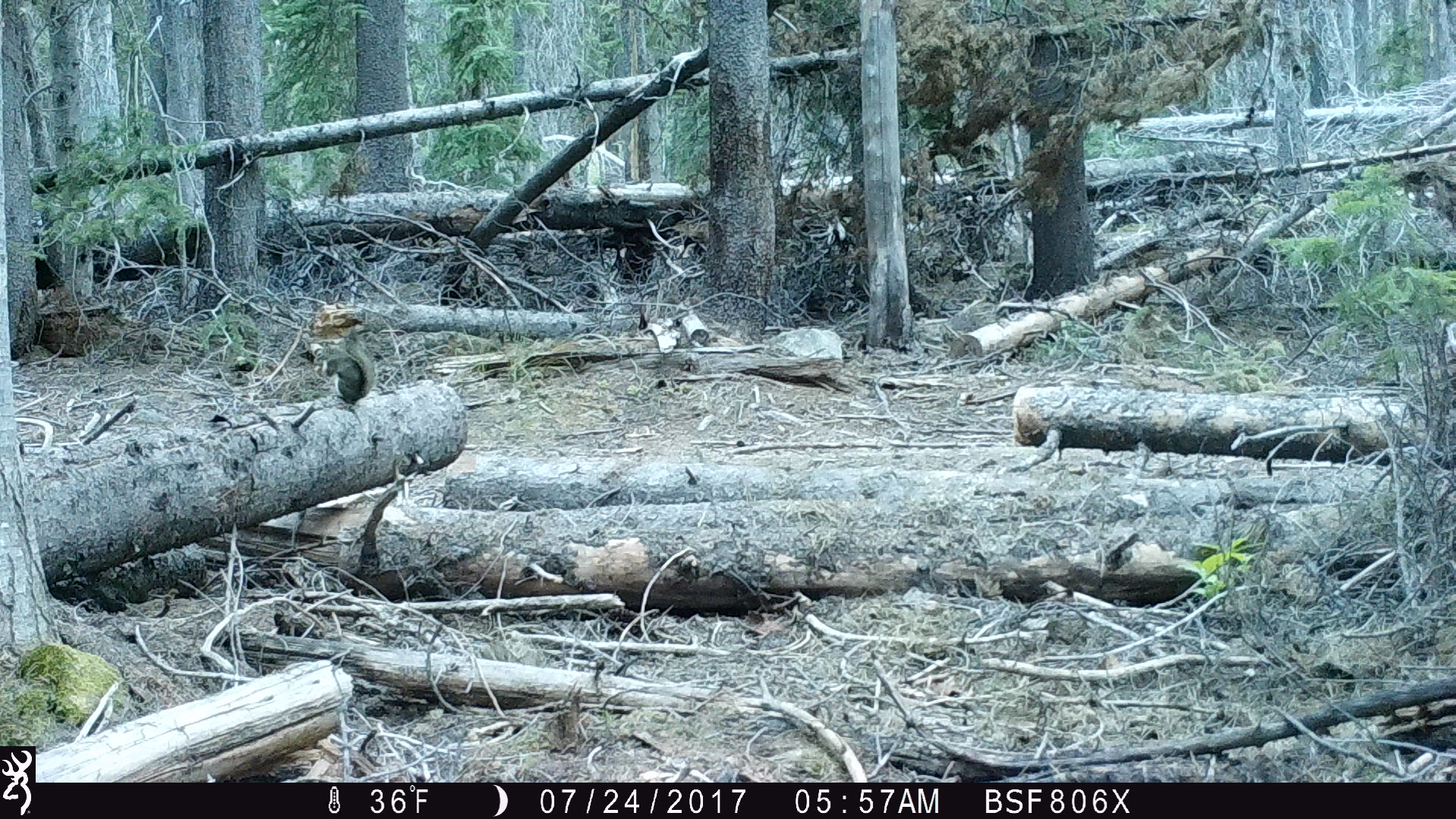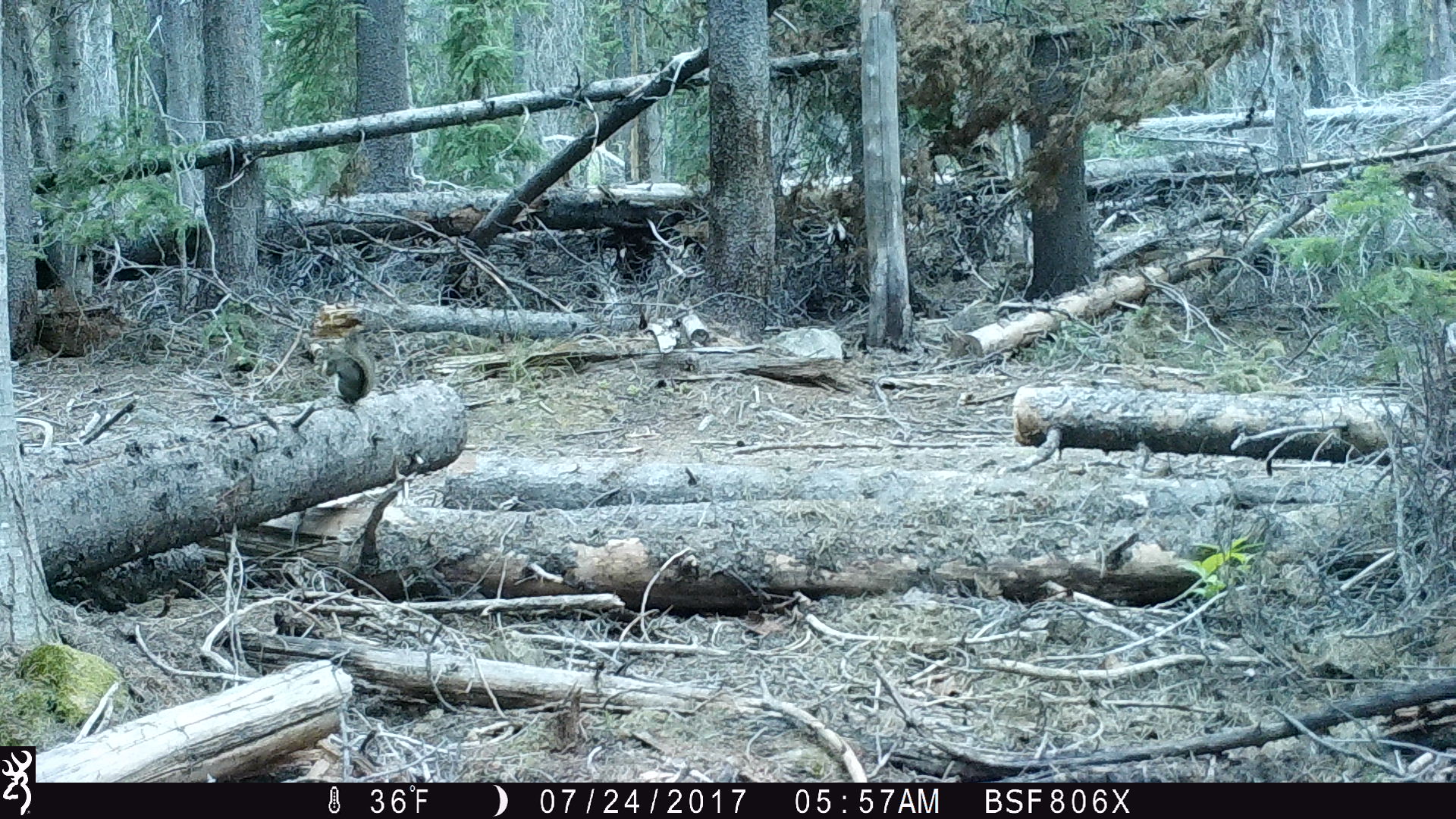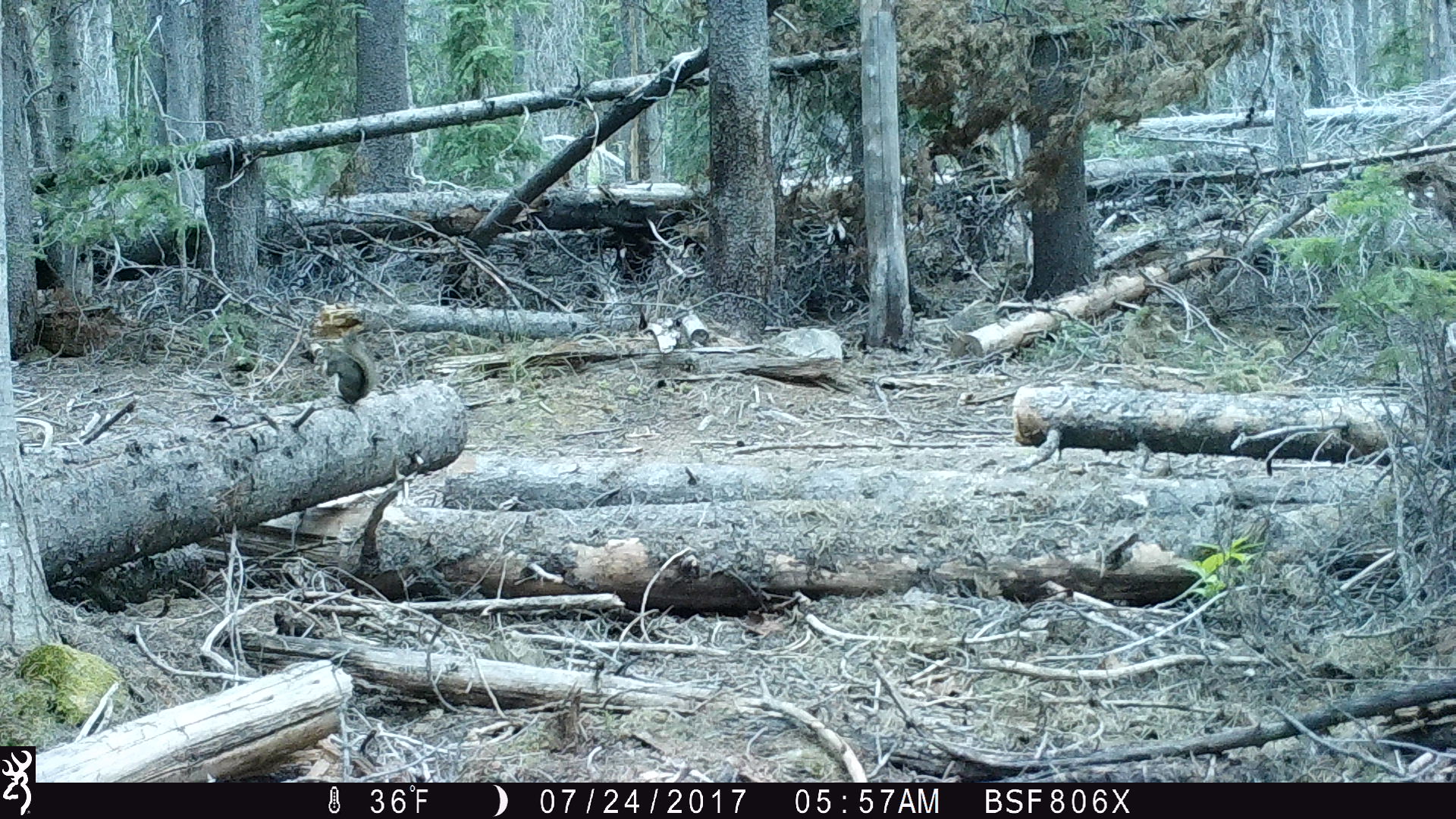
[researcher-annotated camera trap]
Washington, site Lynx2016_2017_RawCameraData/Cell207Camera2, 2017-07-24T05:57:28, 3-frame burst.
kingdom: Animalia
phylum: Chordata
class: Mammalia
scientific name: Mammalia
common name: small mammal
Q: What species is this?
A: Small mammal (Mammalia).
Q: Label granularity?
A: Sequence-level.